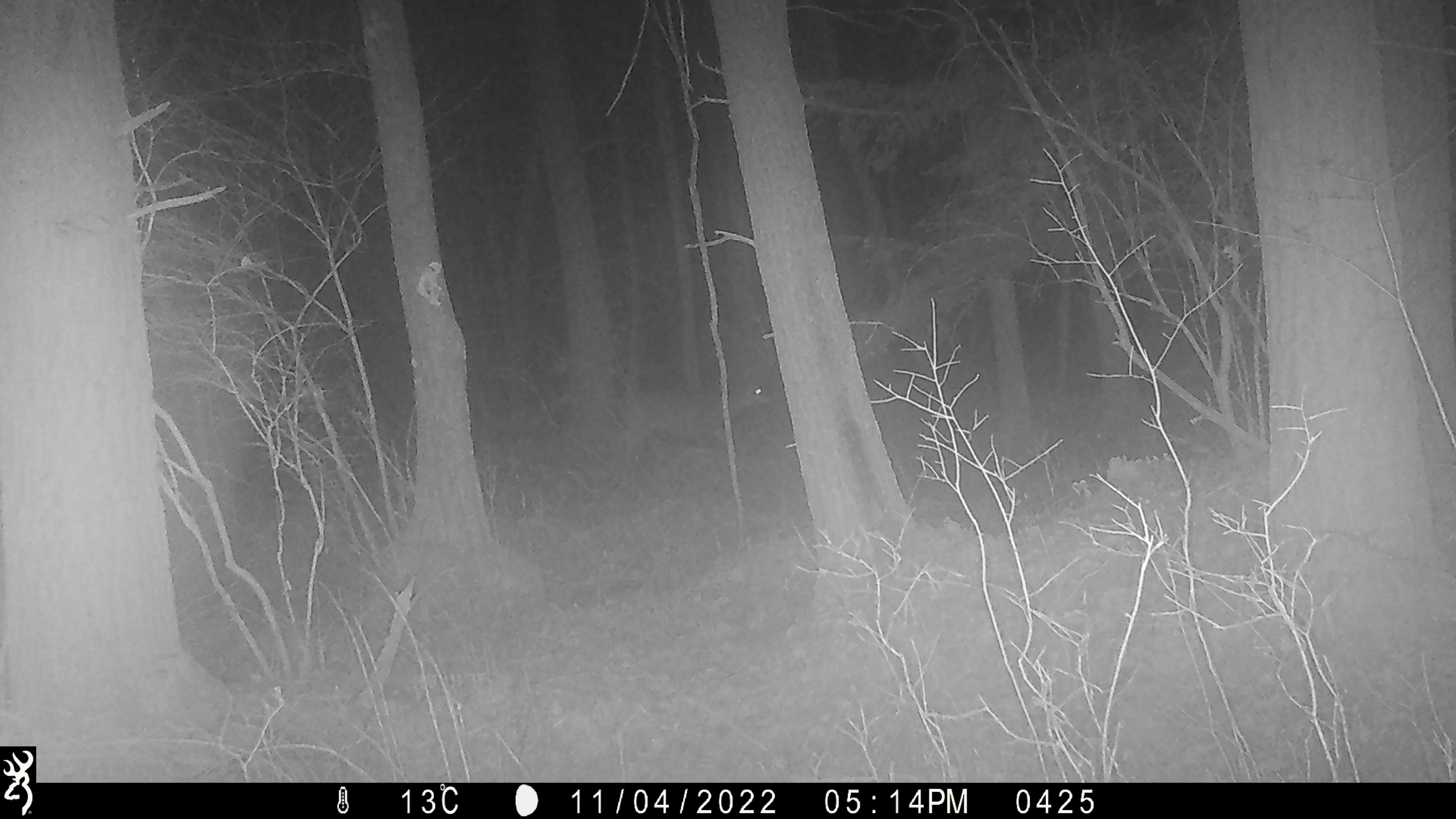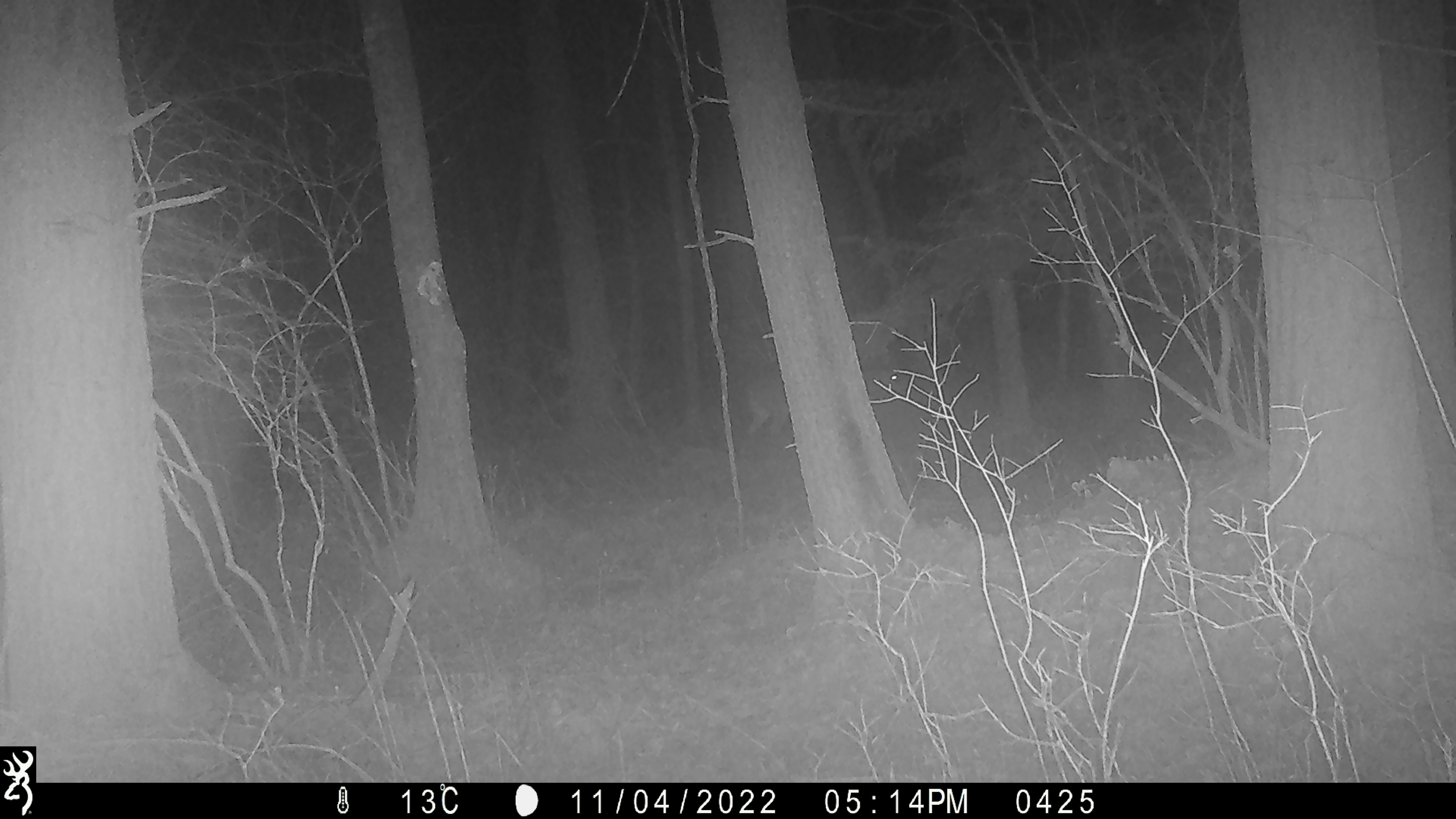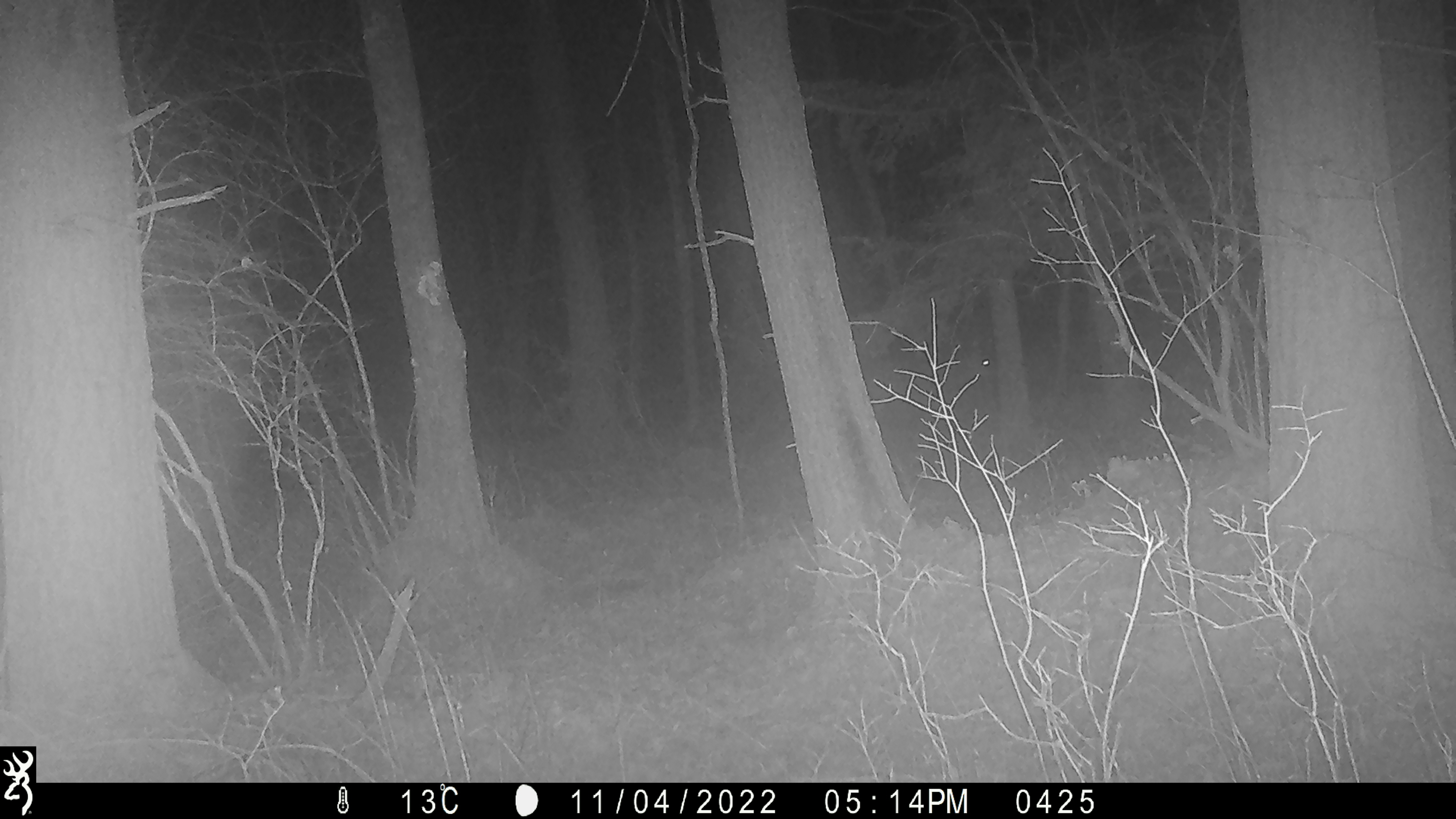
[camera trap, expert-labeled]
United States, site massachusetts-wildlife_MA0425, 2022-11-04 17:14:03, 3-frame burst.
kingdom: Animalia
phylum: Chordata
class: Mammalia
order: Artiodactyla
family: Cervidae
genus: Odocoileus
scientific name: Odocoileus virginianus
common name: white-tailed deer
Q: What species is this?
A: White-tailed deer (Odocoileus virginianus).